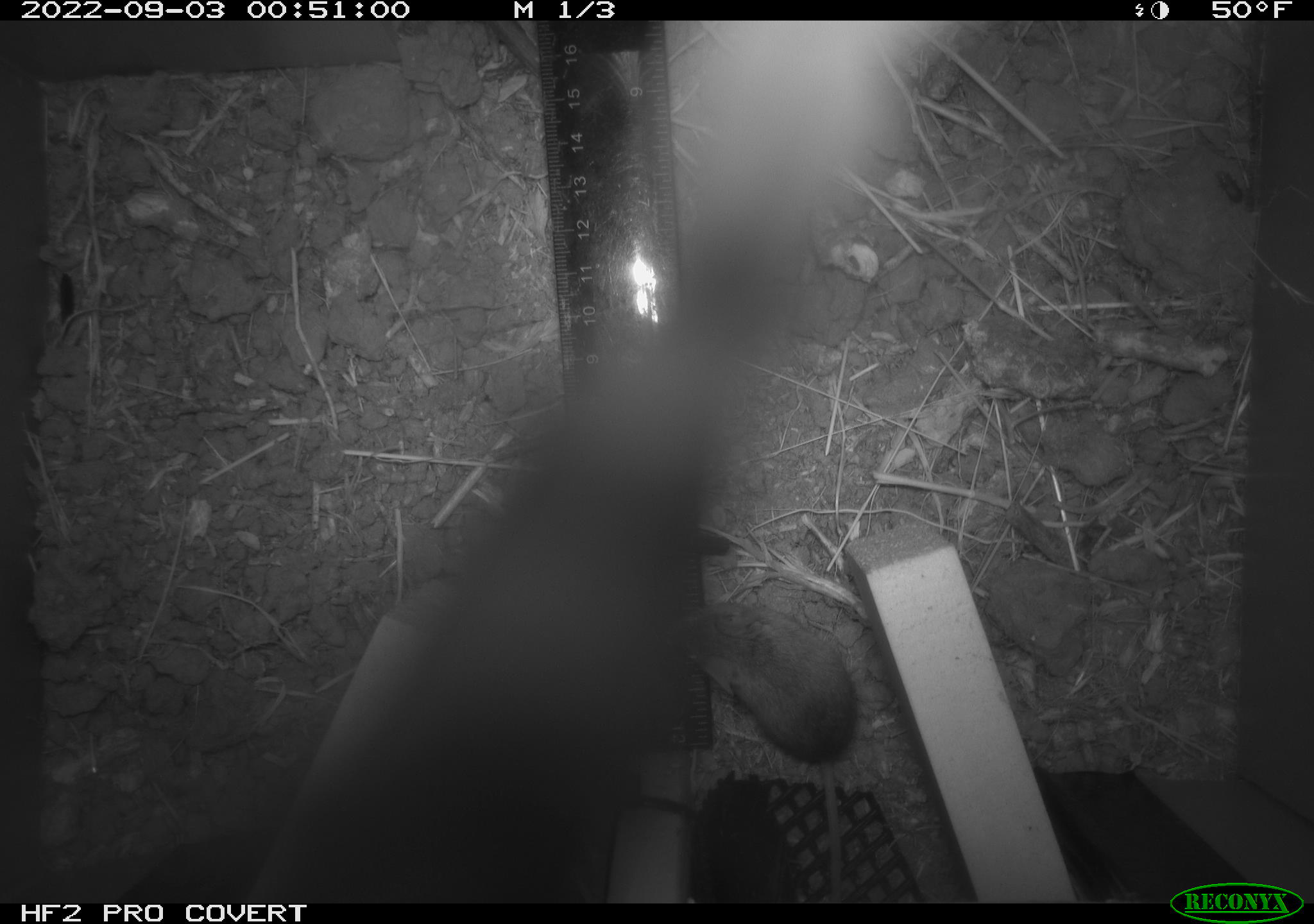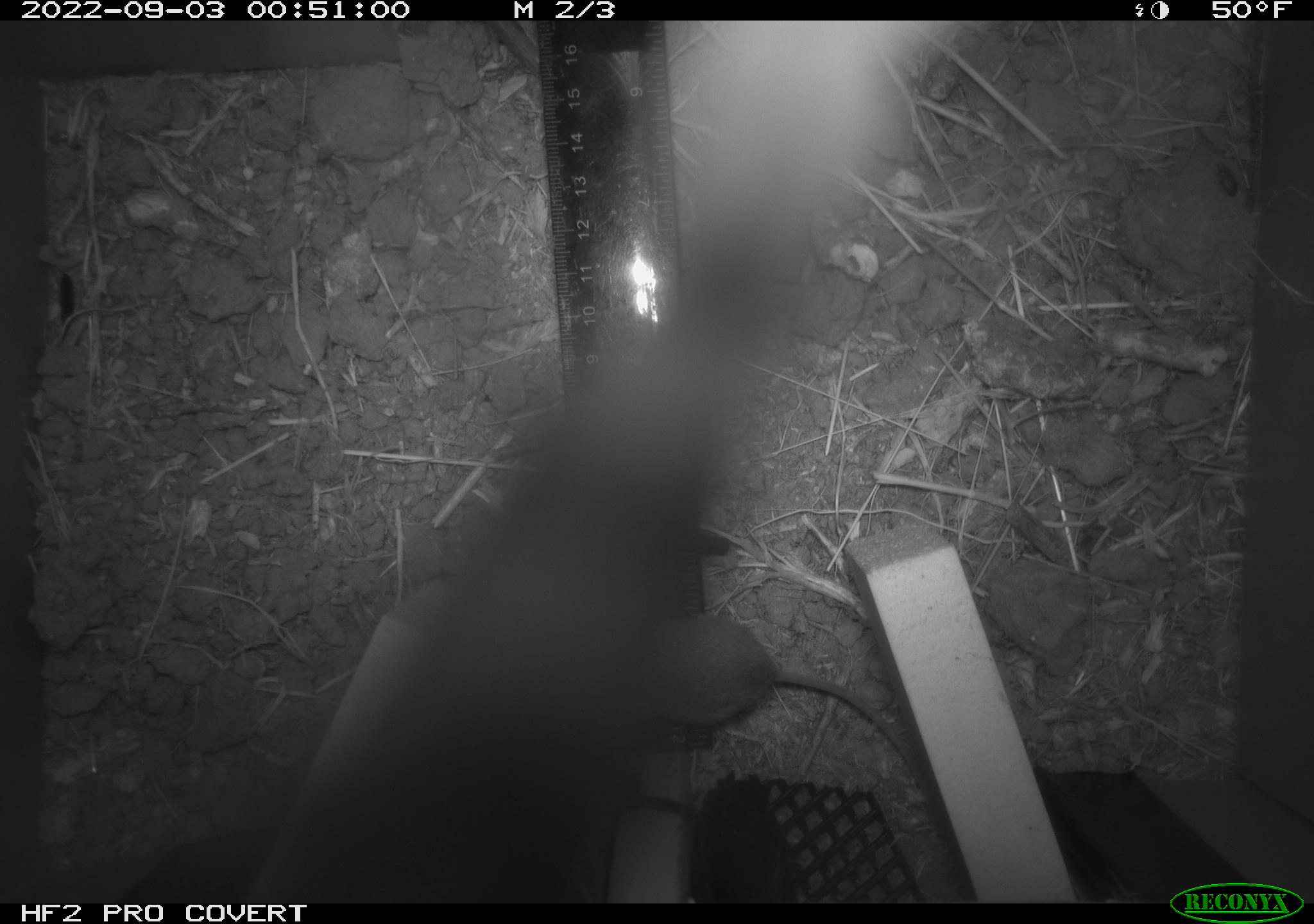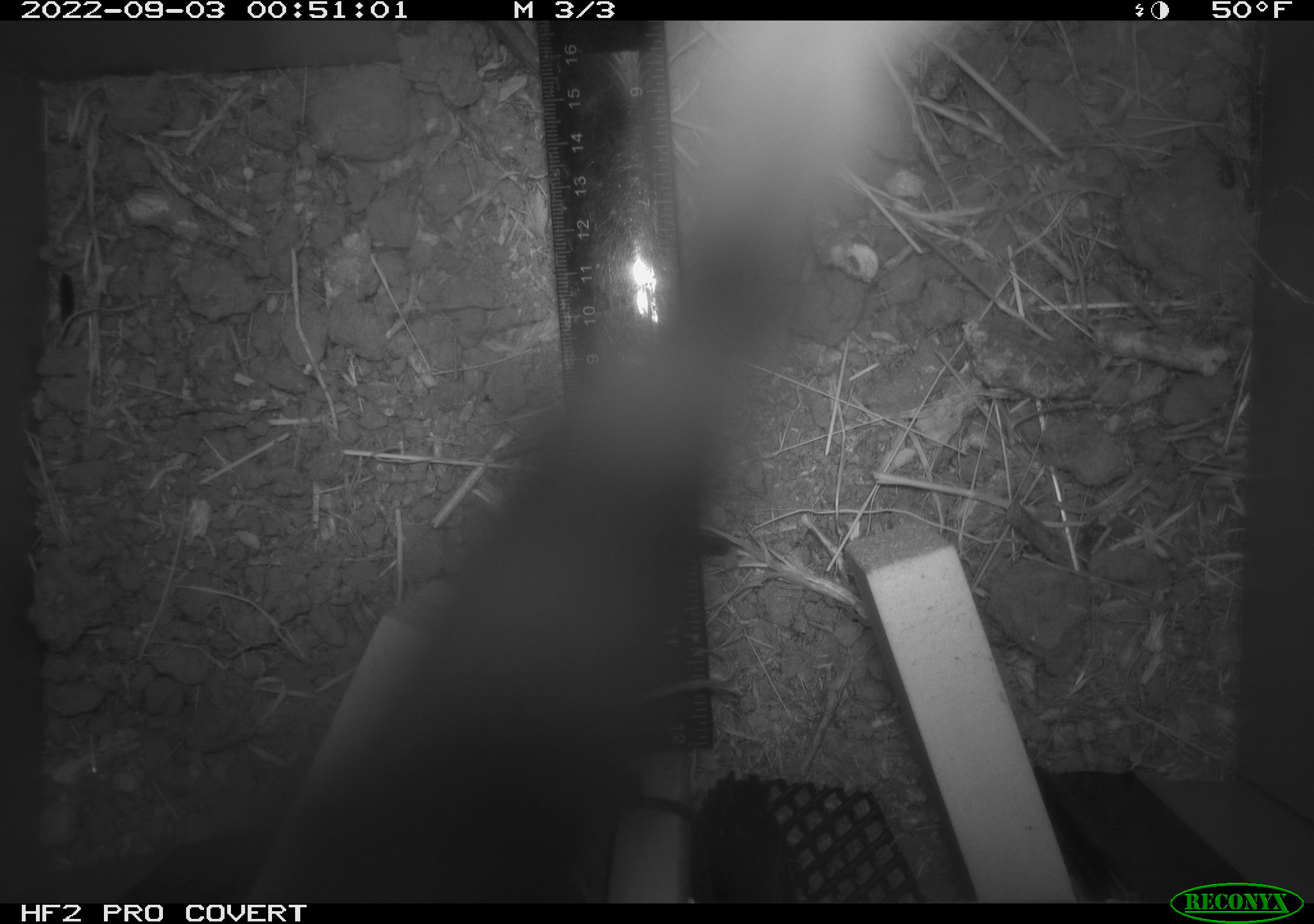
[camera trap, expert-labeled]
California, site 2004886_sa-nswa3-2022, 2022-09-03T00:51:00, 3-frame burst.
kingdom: Animalia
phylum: Chordata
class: Mammalia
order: Rodentia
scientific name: Rodentia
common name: mouse species